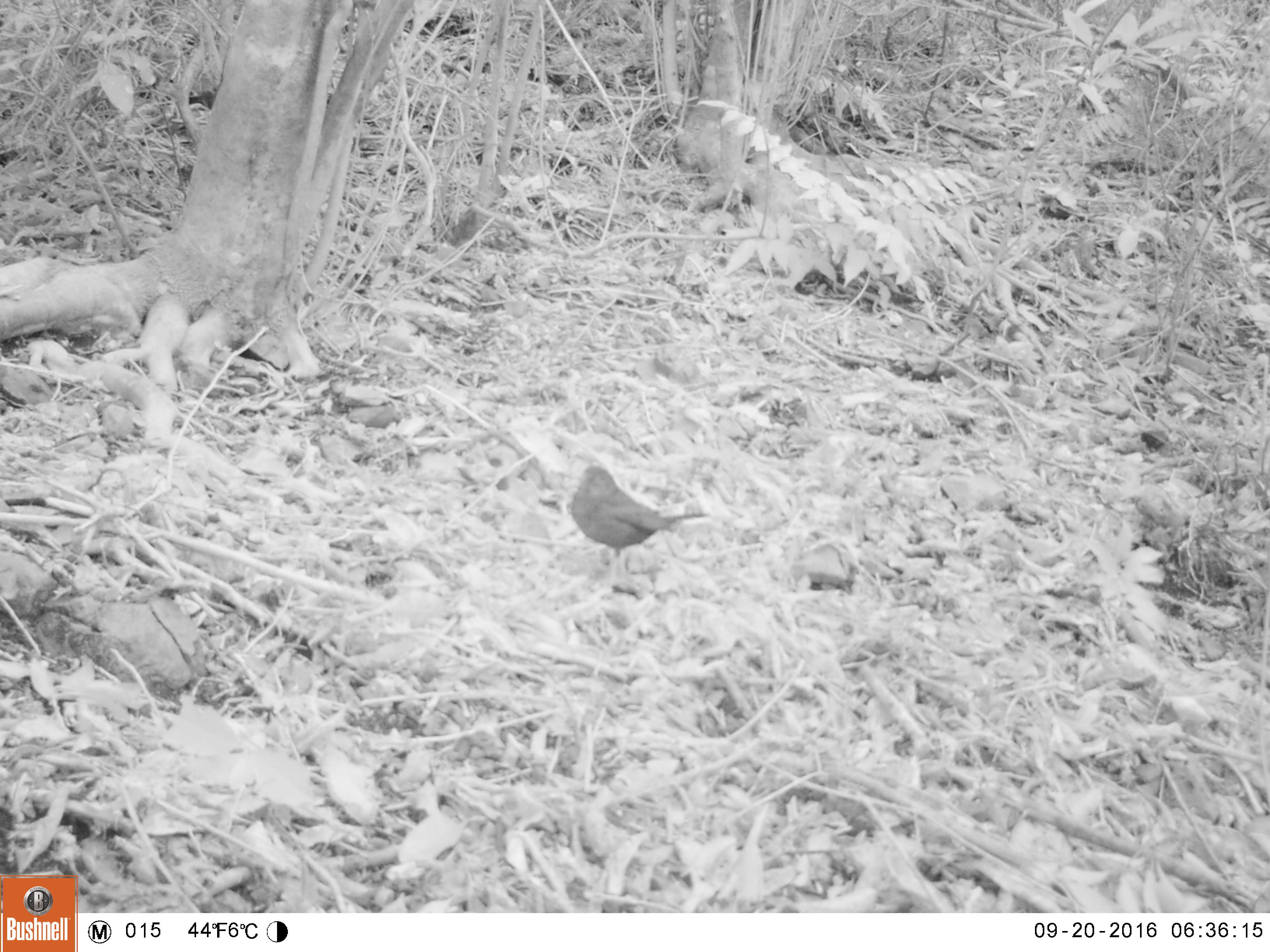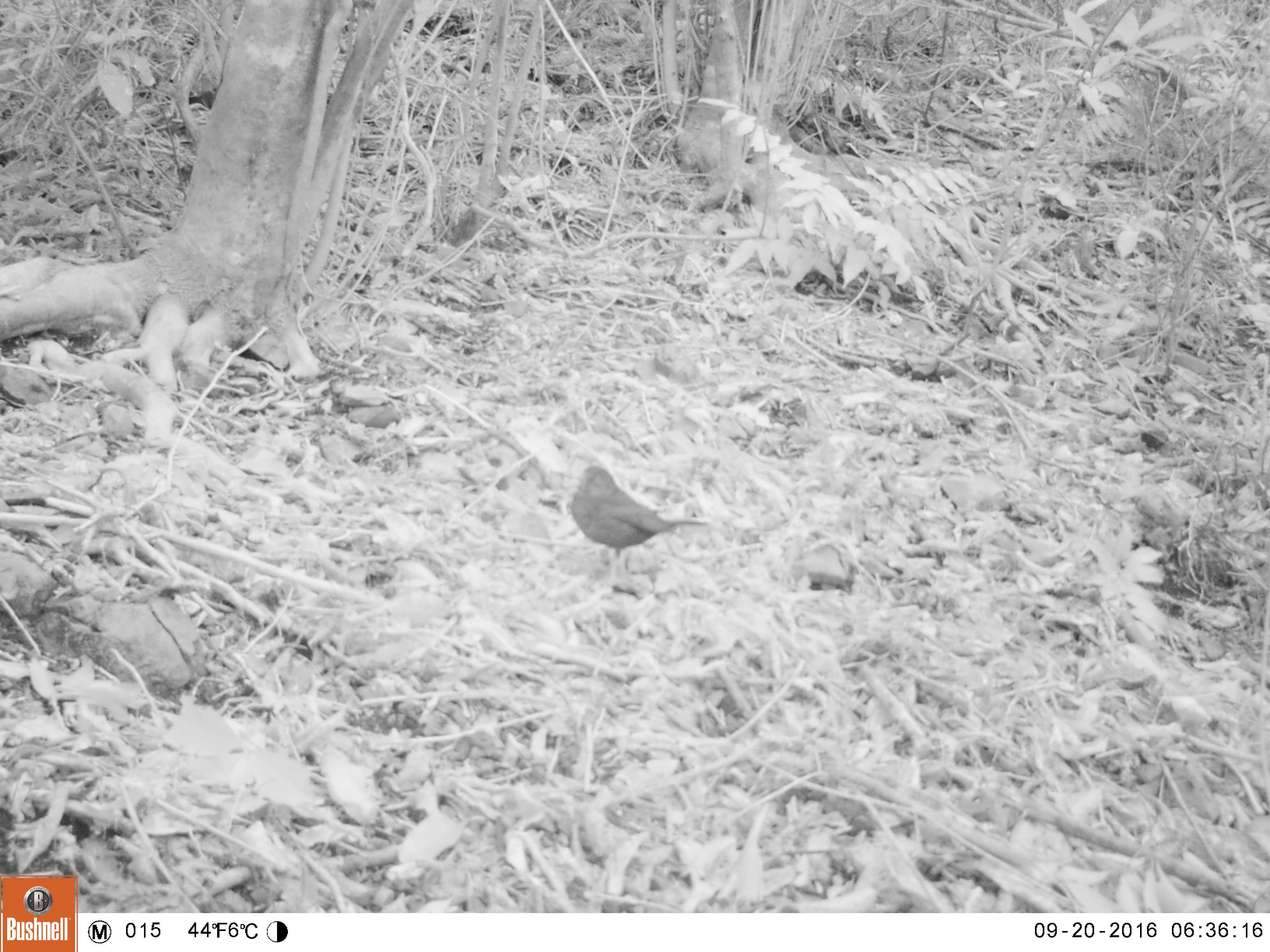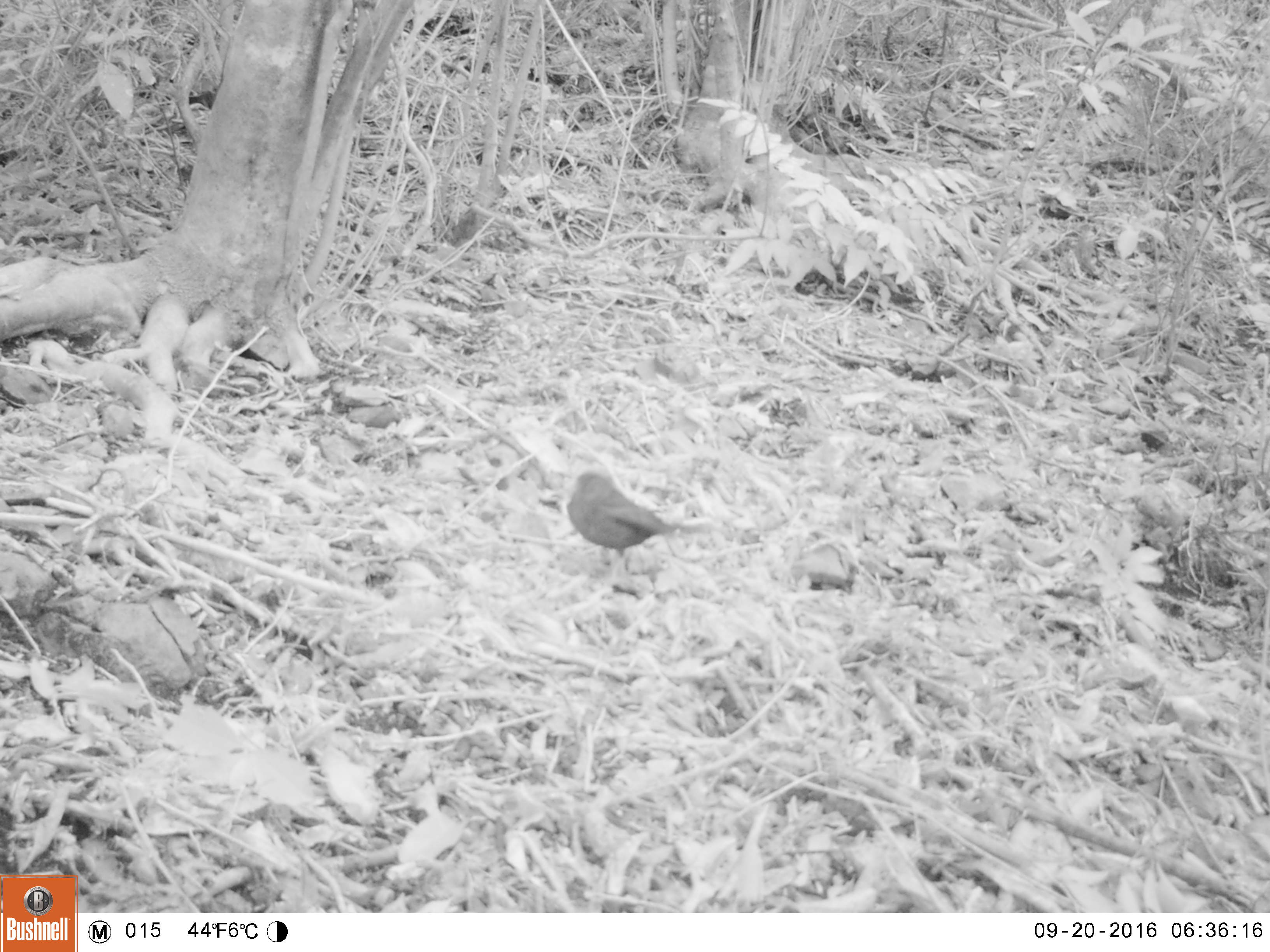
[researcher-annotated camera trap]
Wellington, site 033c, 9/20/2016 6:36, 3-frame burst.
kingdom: Animalia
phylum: Chordata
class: Aves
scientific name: Aves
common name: bird